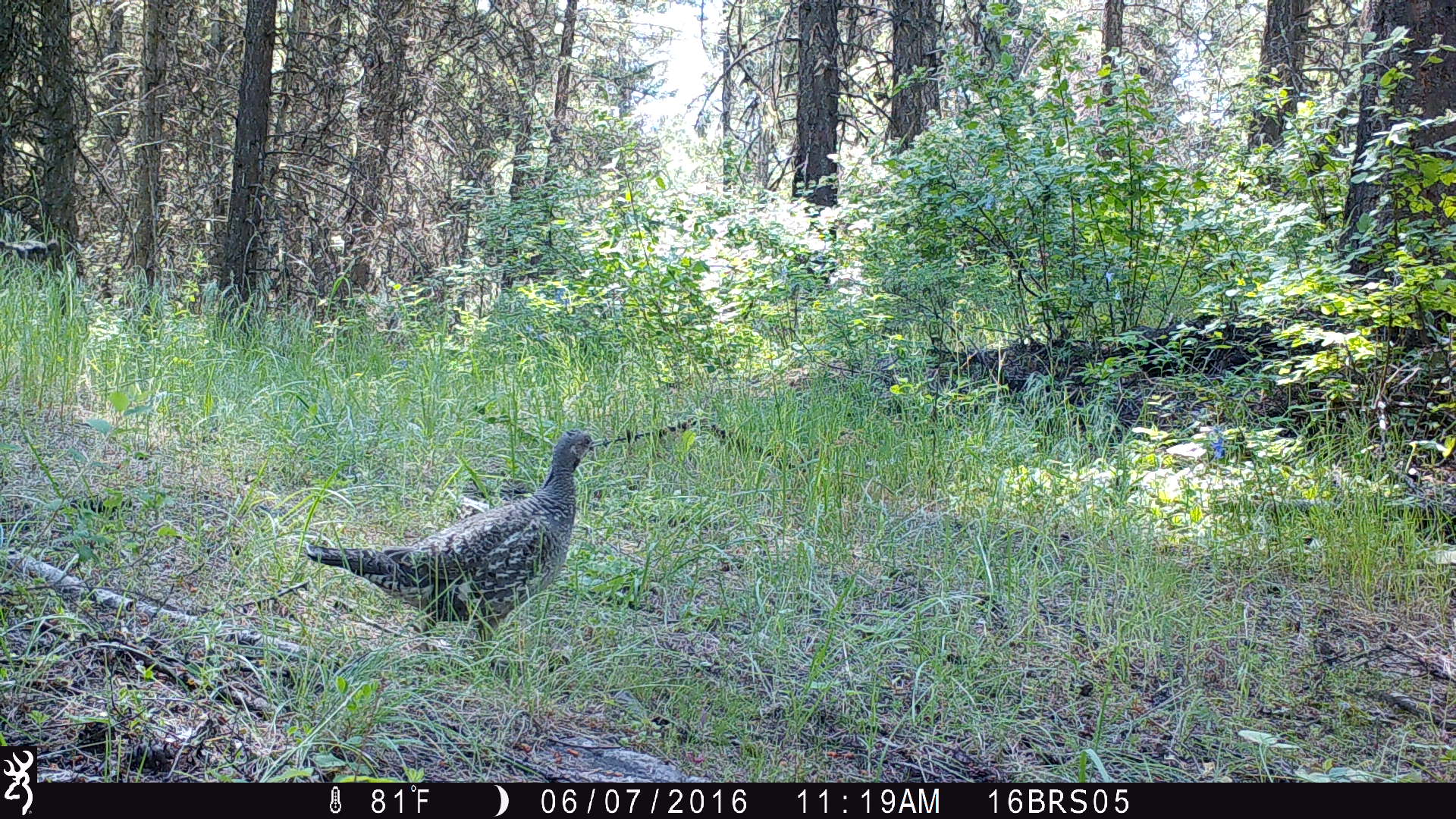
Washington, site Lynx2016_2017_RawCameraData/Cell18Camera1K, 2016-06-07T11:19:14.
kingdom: Animalia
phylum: Chordata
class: Aves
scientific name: Aves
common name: birds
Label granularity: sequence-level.